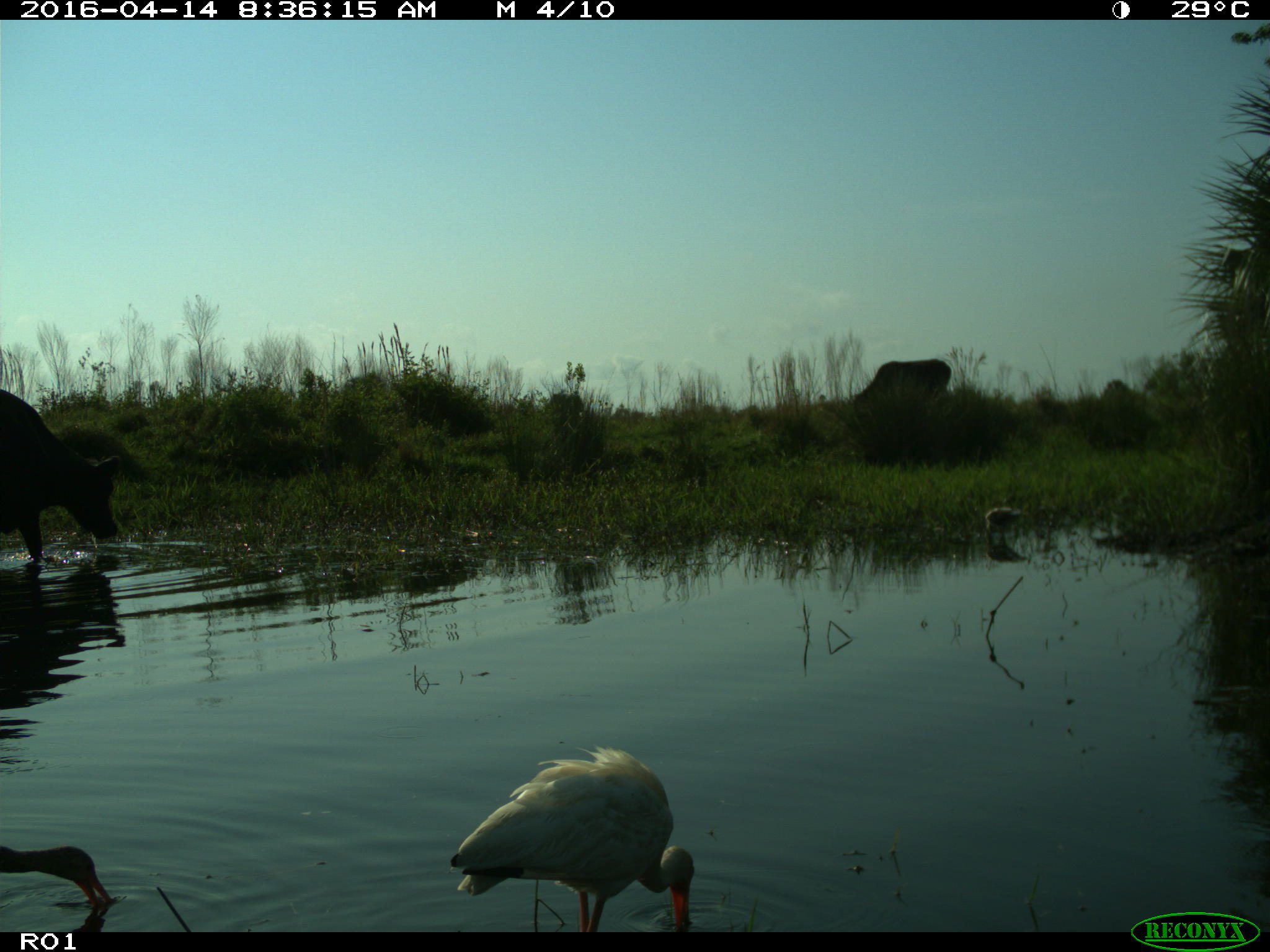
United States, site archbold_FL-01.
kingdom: Animalia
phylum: Chordata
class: Mammalia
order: Artiodactyla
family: Bovidae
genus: Bos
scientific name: Bos taurus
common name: domestic cow